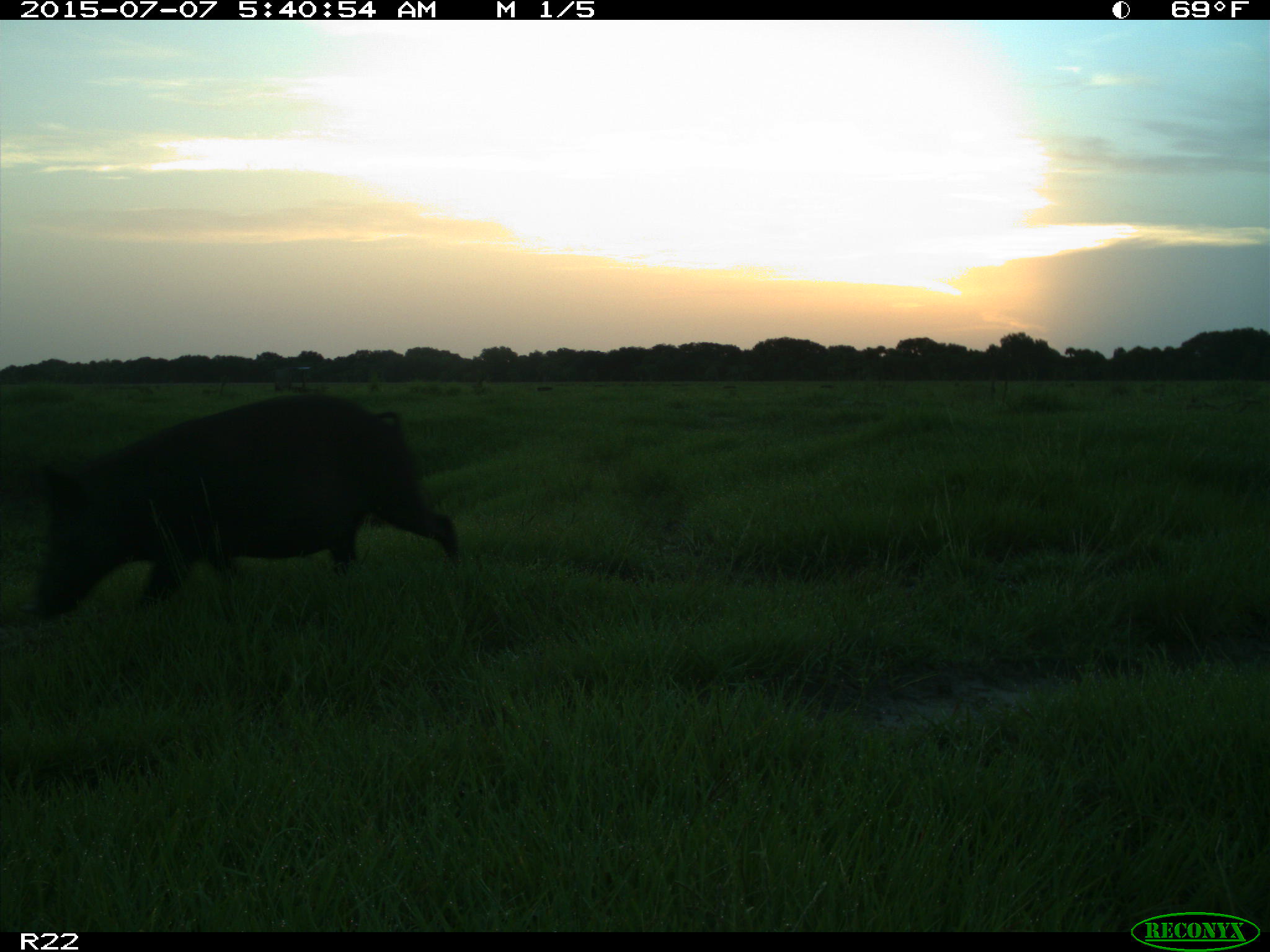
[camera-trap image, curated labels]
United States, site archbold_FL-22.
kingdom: Animalia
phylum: Chordata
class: Mammalia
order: Artiodactyla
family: Bovidae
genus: Bos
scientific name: Bos taurus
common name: domestic cow